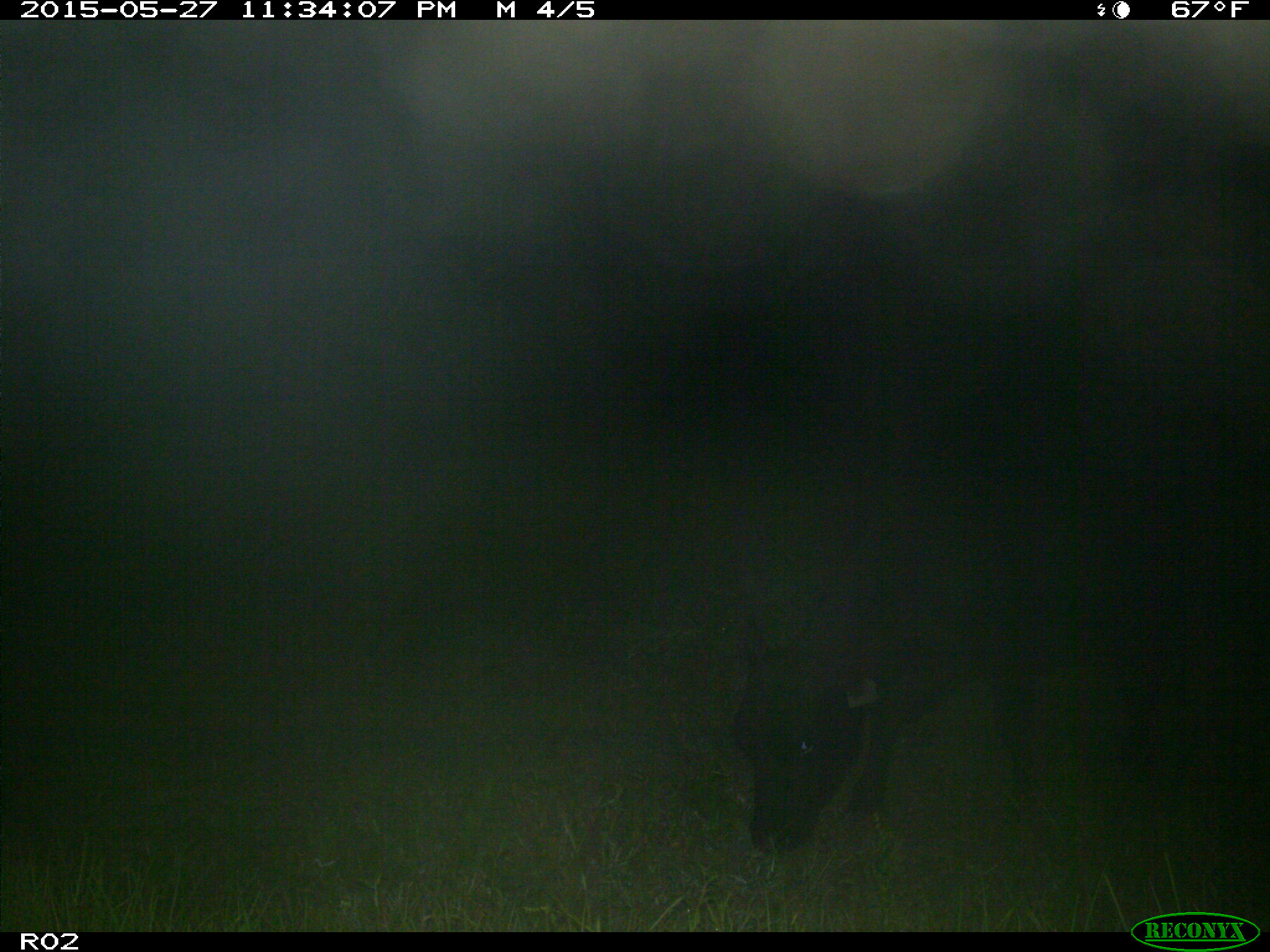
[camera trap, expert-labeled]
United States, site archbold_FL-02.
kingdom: Animalia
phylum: Chordata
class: Mammalia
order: Artiodactyla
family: Bovidae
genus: Bos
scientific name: Bos taurus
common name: domestic cow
Bos taurus (domestic cow).